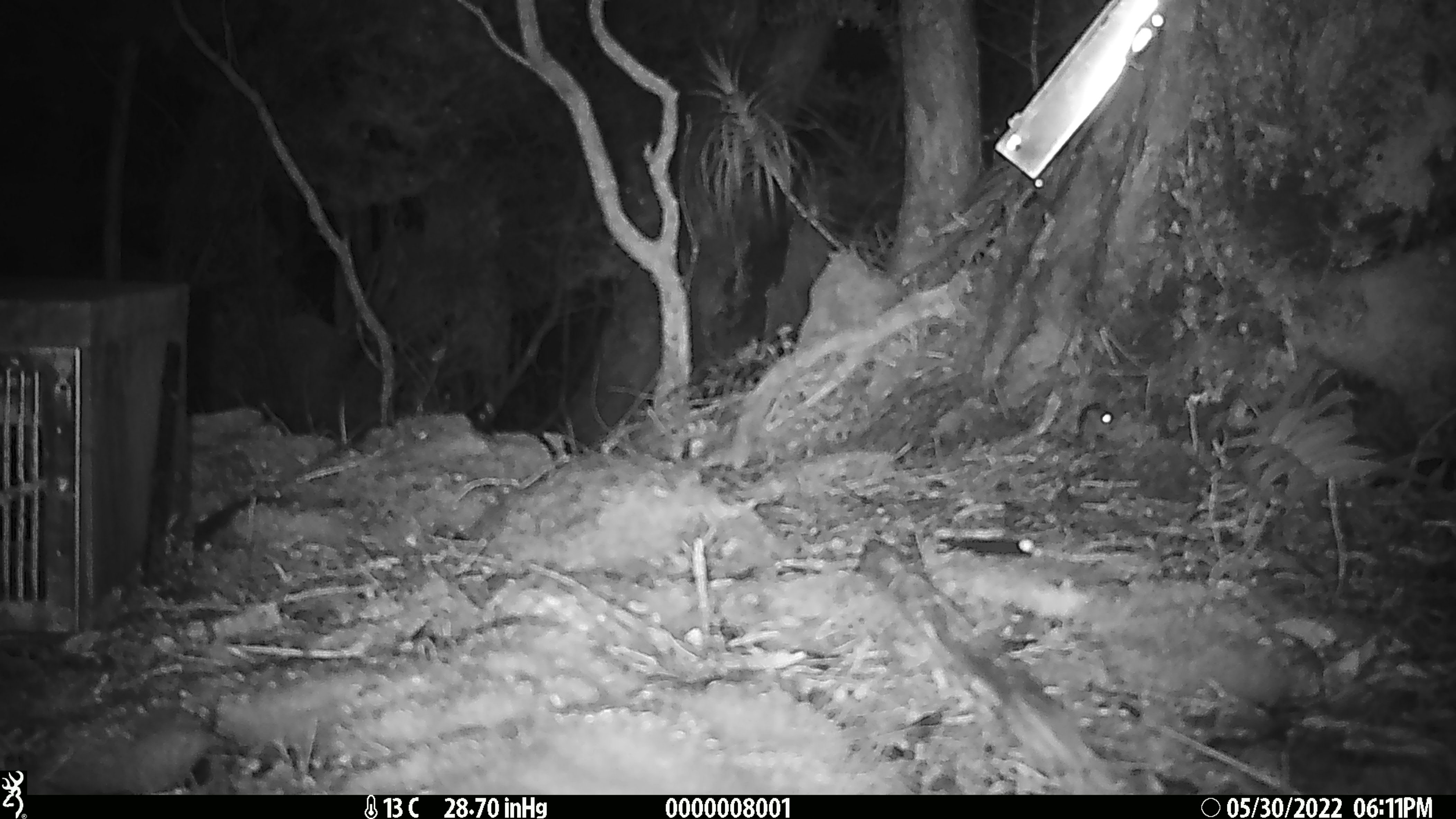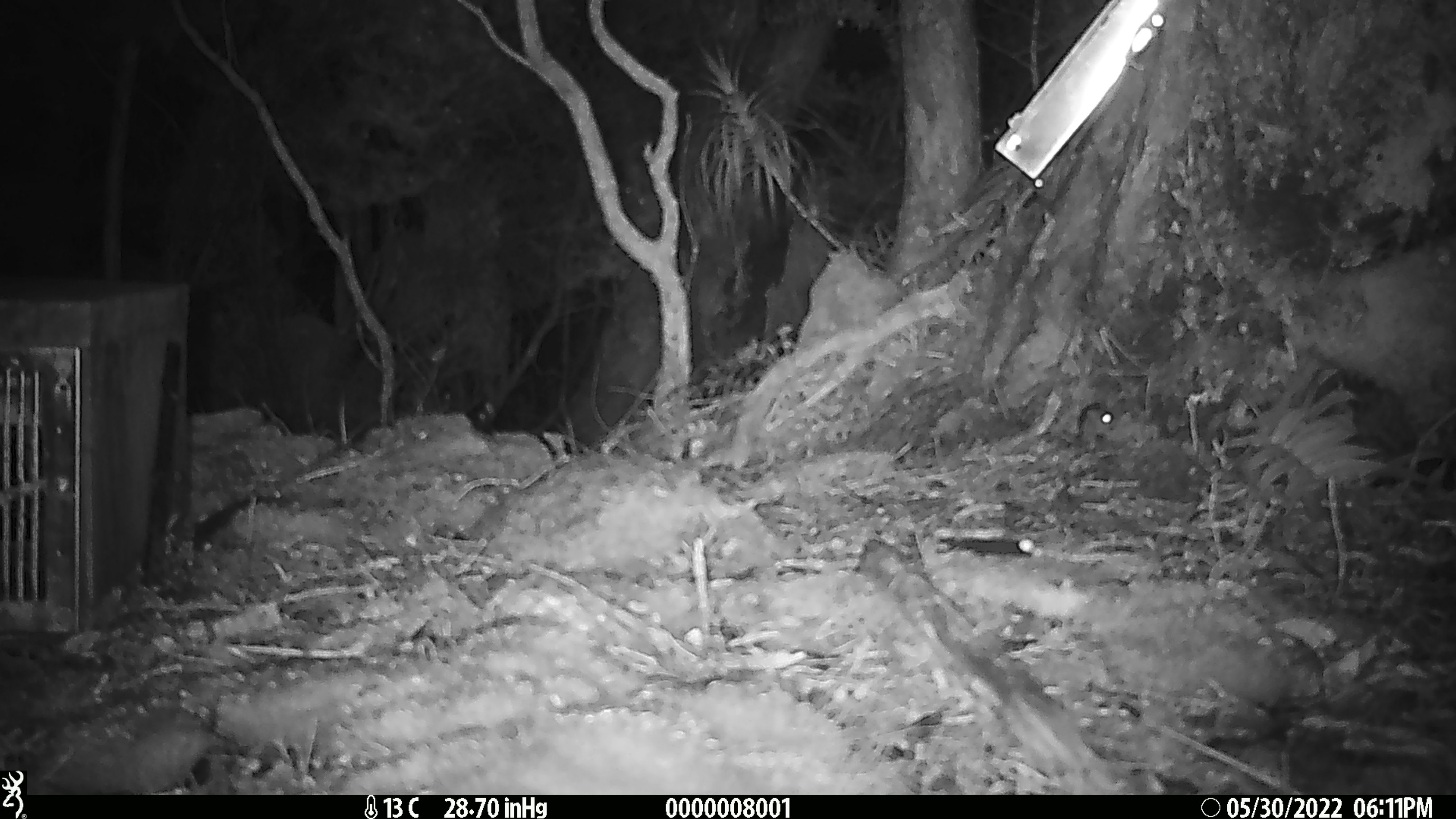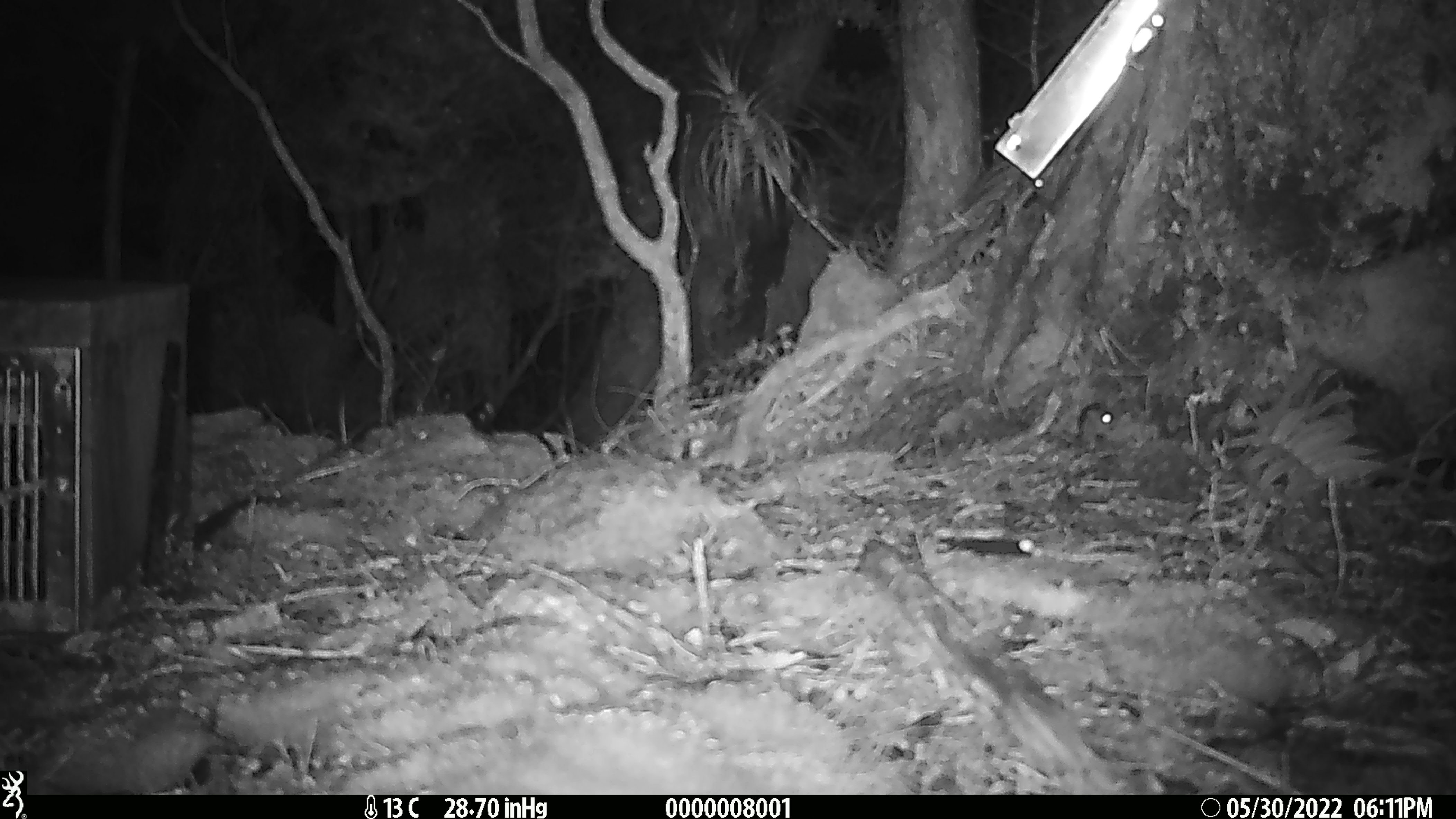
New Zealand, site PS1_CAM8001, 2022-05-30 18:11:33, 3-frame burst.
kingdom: Animalia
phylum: Chordata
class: Mammalia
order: Rodentia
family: Muridae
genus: Mus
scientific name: Mus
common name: mouse